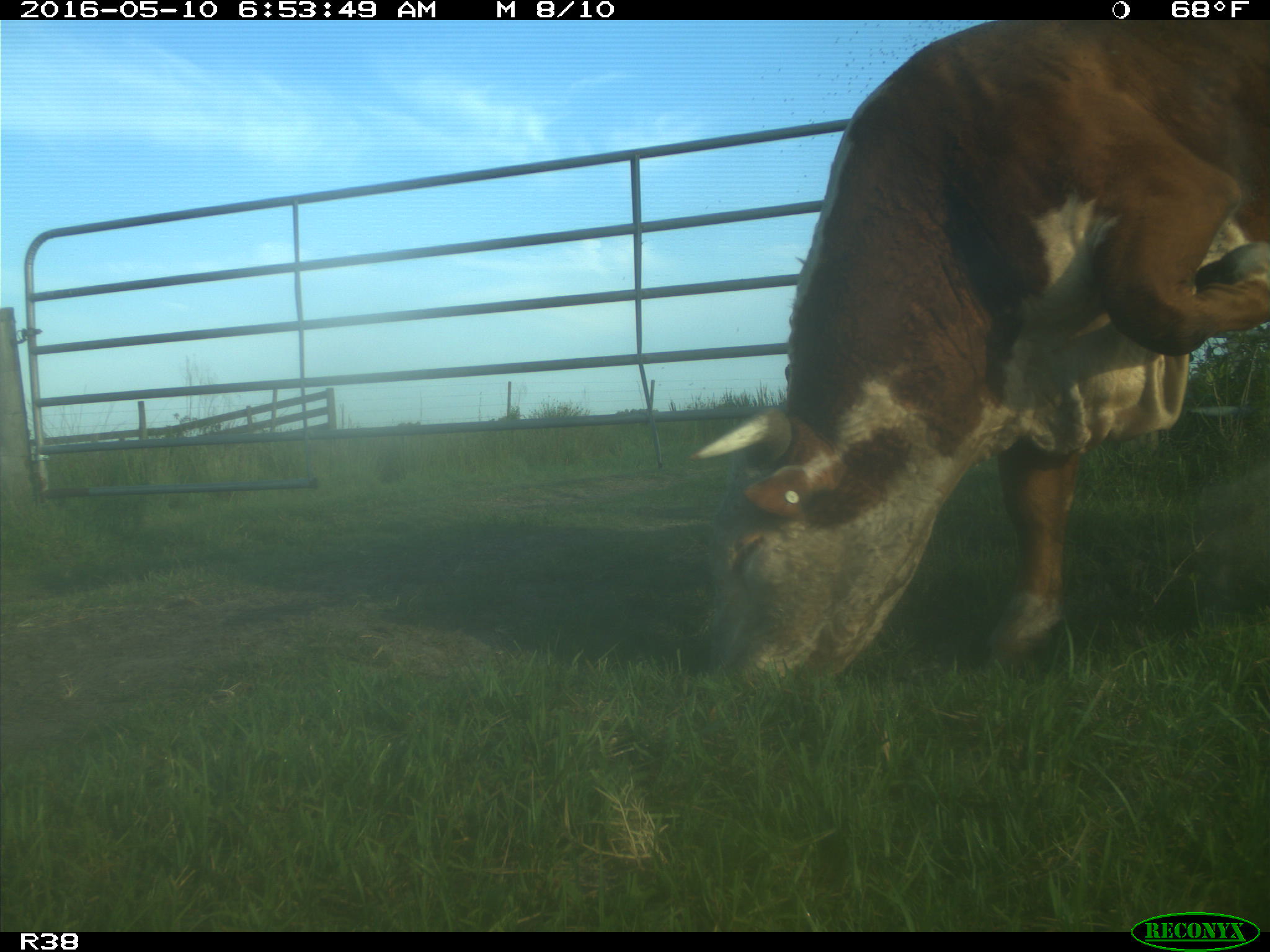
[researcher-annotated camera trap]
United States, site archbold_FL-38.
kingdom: Animalia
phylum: Chordata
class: Mammalia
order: Artiodactyla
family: Bovidae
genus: Bos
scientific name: Bos taurus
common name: domestic cow